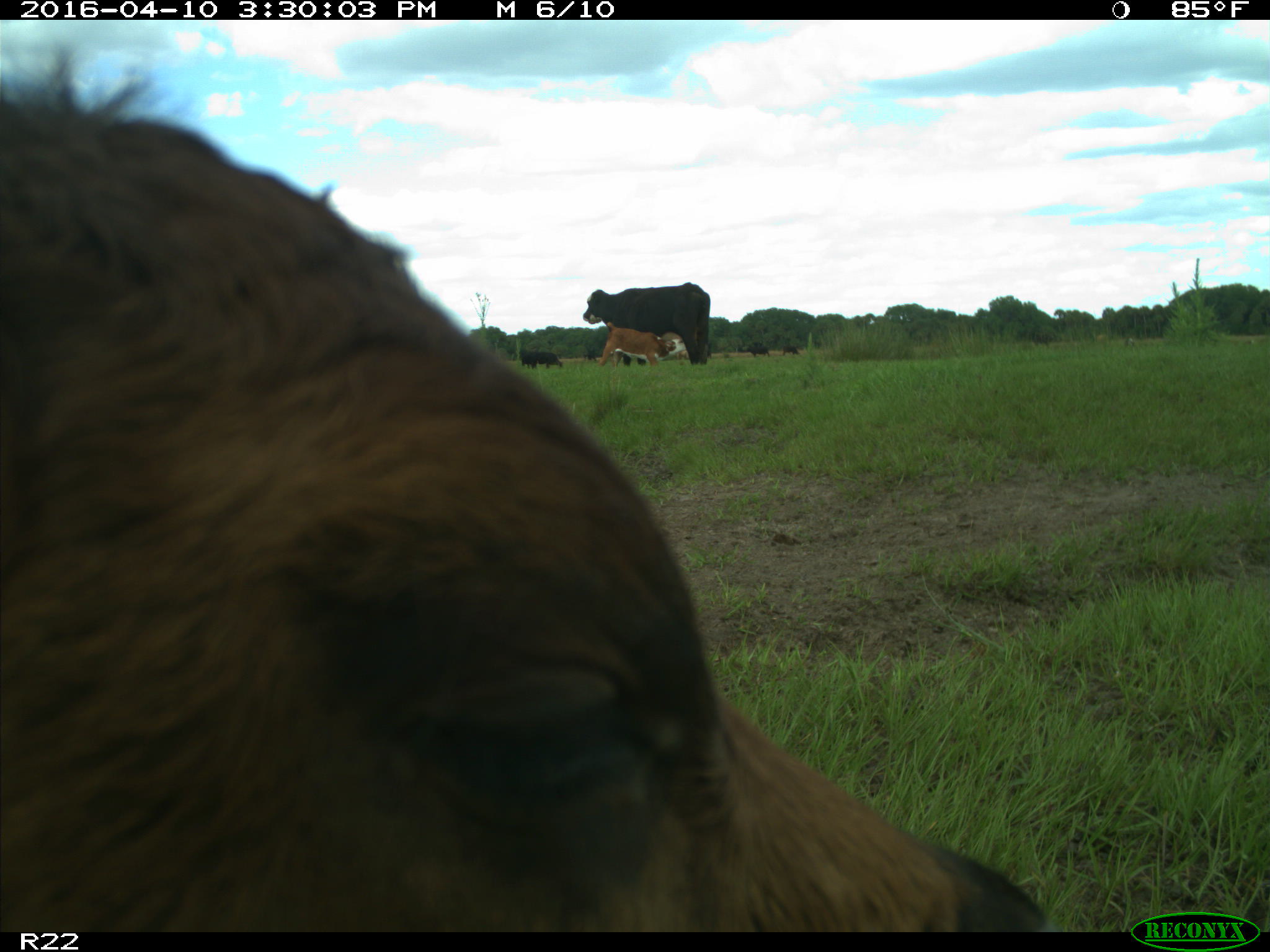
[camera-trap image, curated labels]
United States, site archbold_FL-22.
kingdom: Animalia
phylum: Chordata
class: Mammalia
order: Artiodactyla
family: Bovidae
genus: Bos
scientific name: Bos taurus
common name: domestic cow